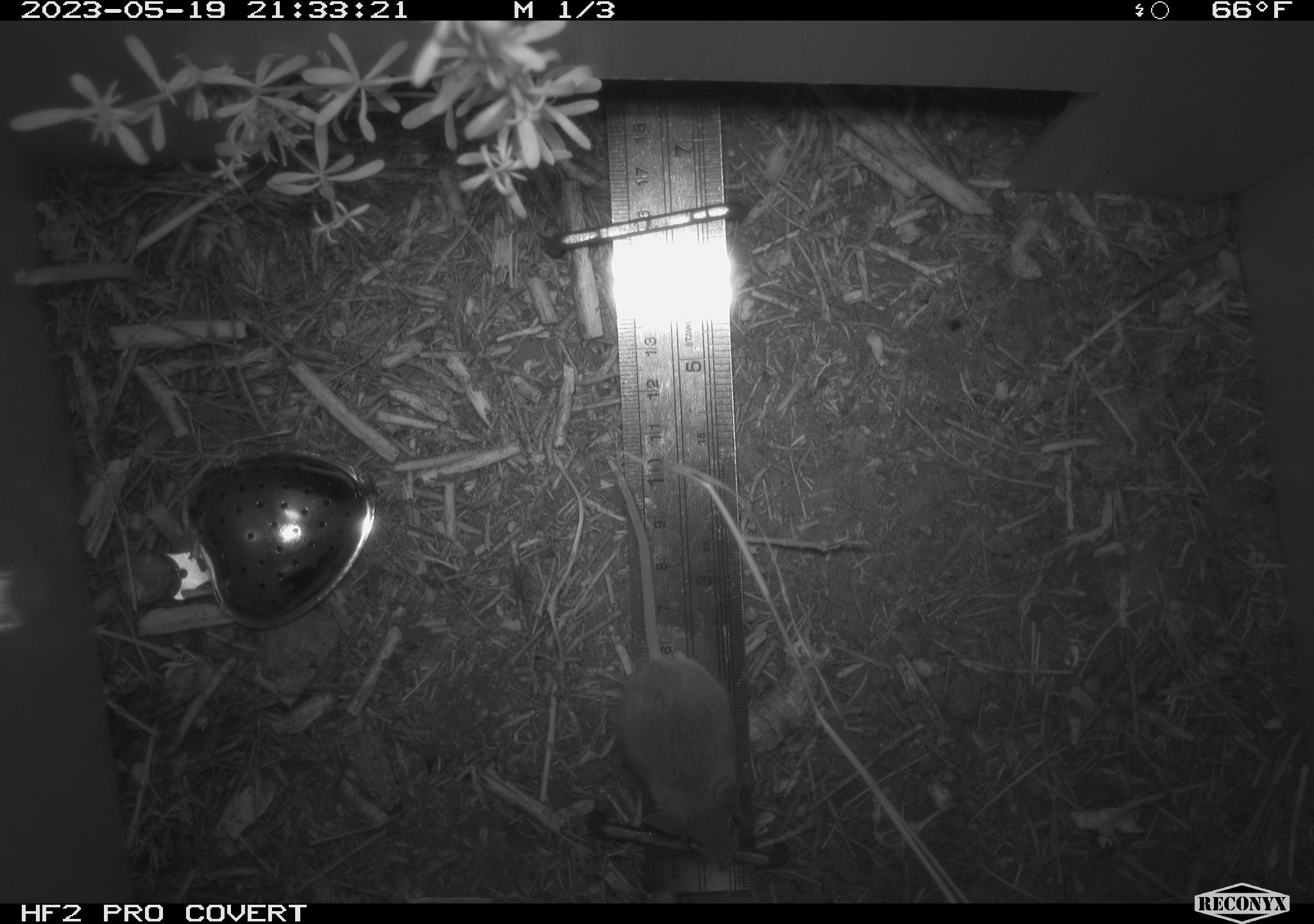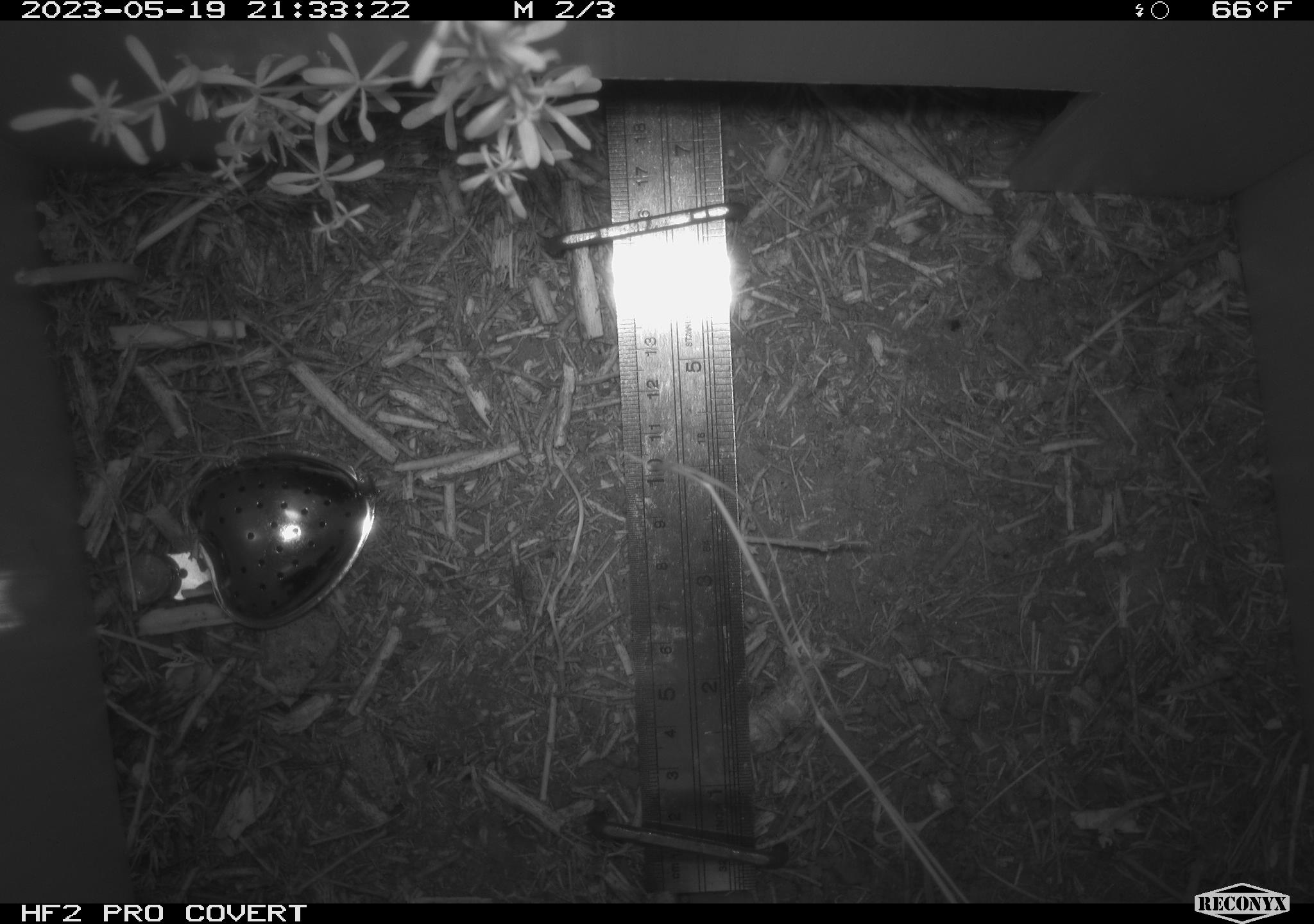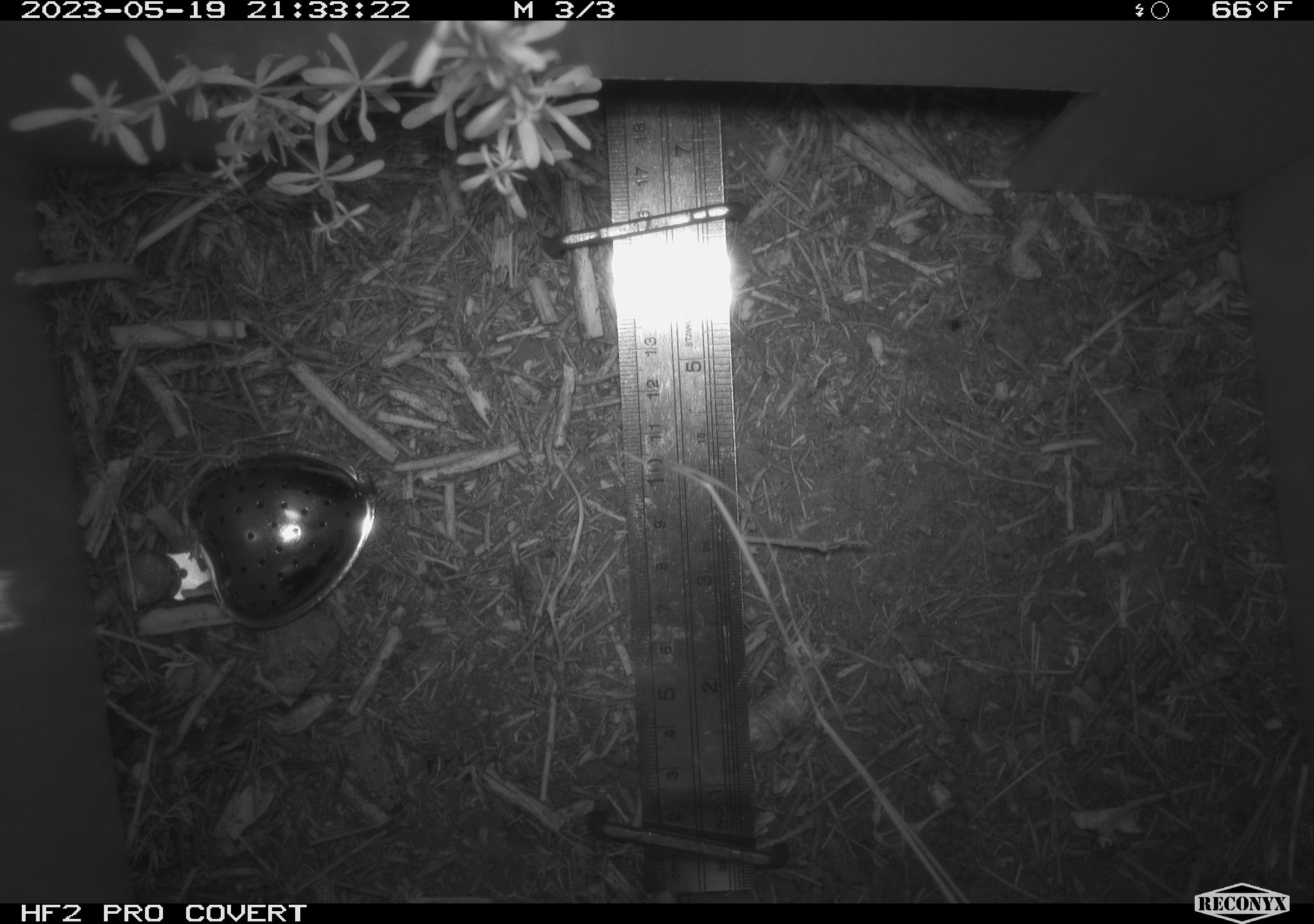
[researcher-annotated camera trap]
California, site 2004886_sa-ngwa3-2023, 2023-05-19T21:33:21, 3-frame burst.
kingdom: Animalia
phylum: Chordata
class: Mammalia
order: Rodentia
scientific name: Rodentia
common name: mouse species